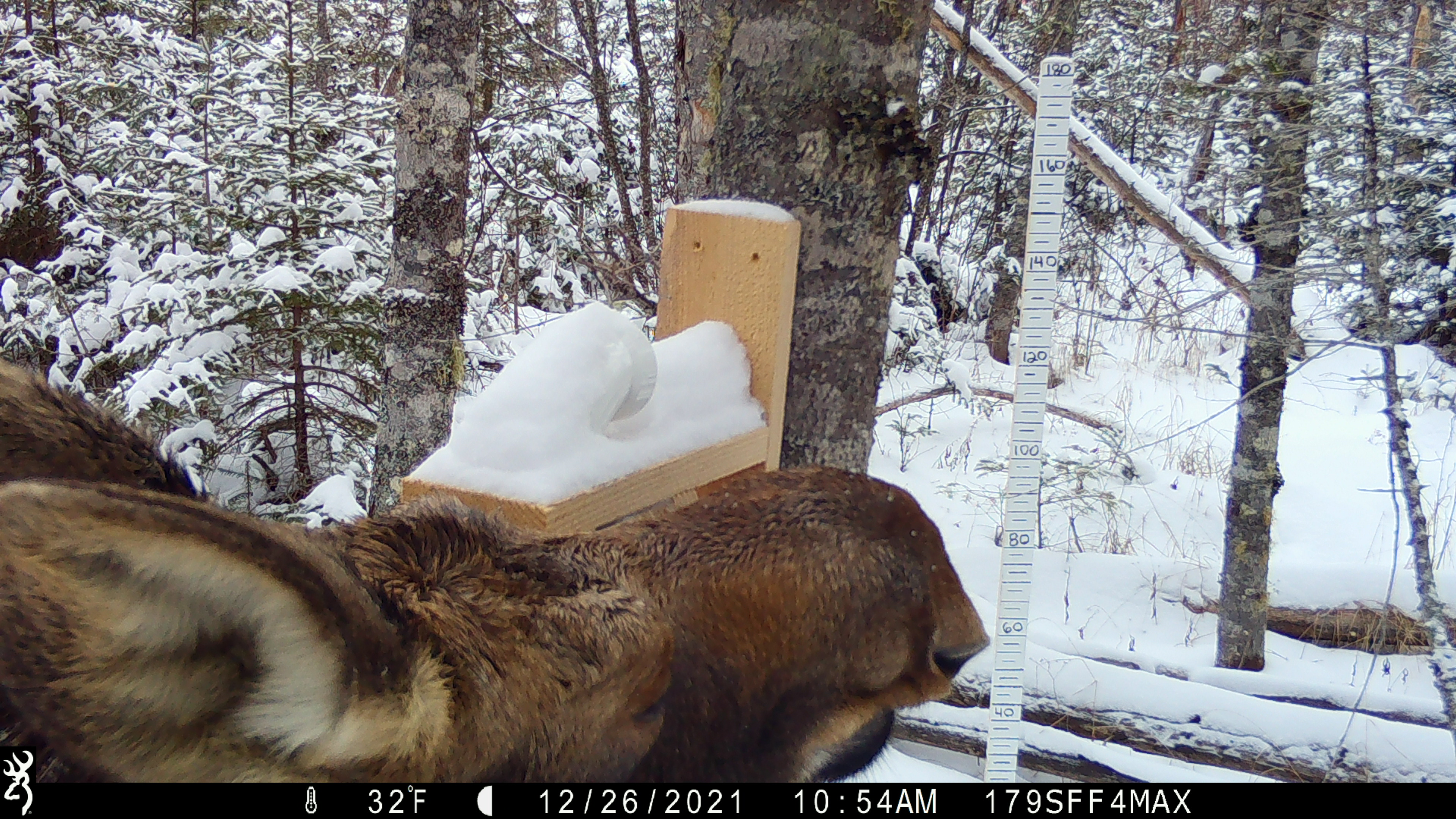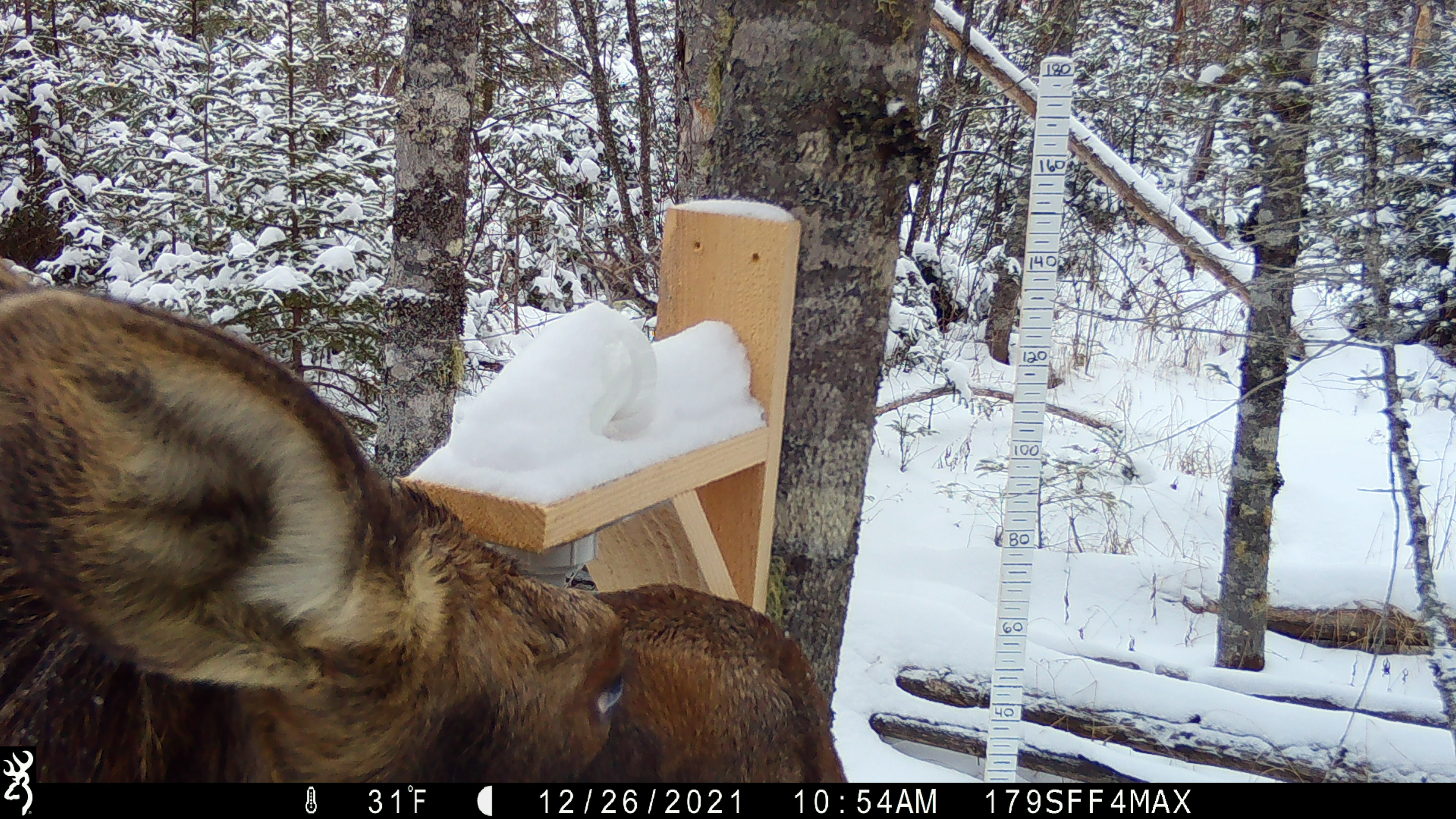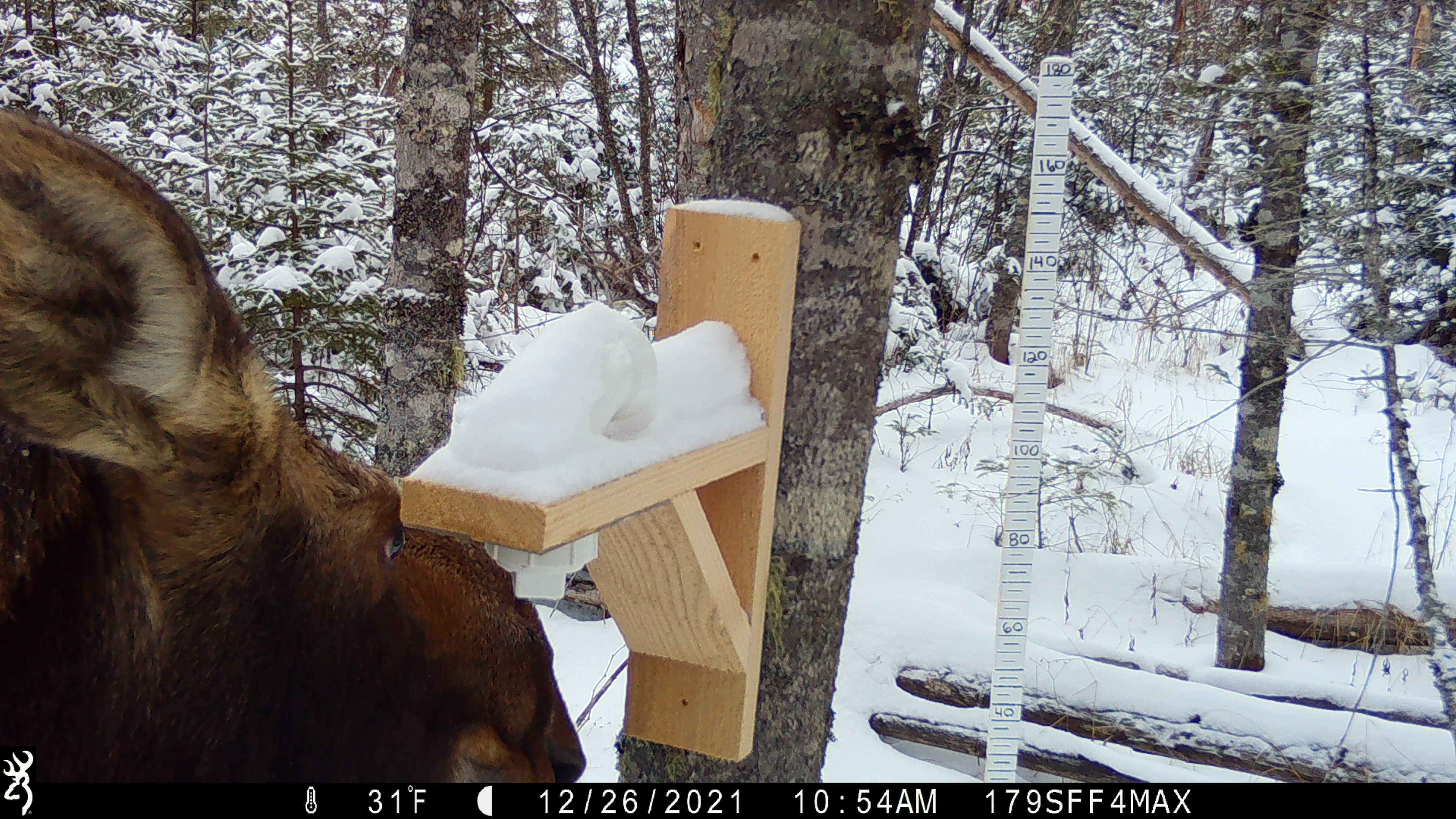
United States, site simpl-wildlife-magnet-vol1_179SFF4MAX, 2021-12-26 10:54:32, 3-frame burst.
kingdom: Animalia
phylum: Chordata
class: Mammalia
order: Artiodactyla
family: Cervidae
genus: Alces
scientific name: Alces alces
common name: moose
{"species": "moose (Alces alces)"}